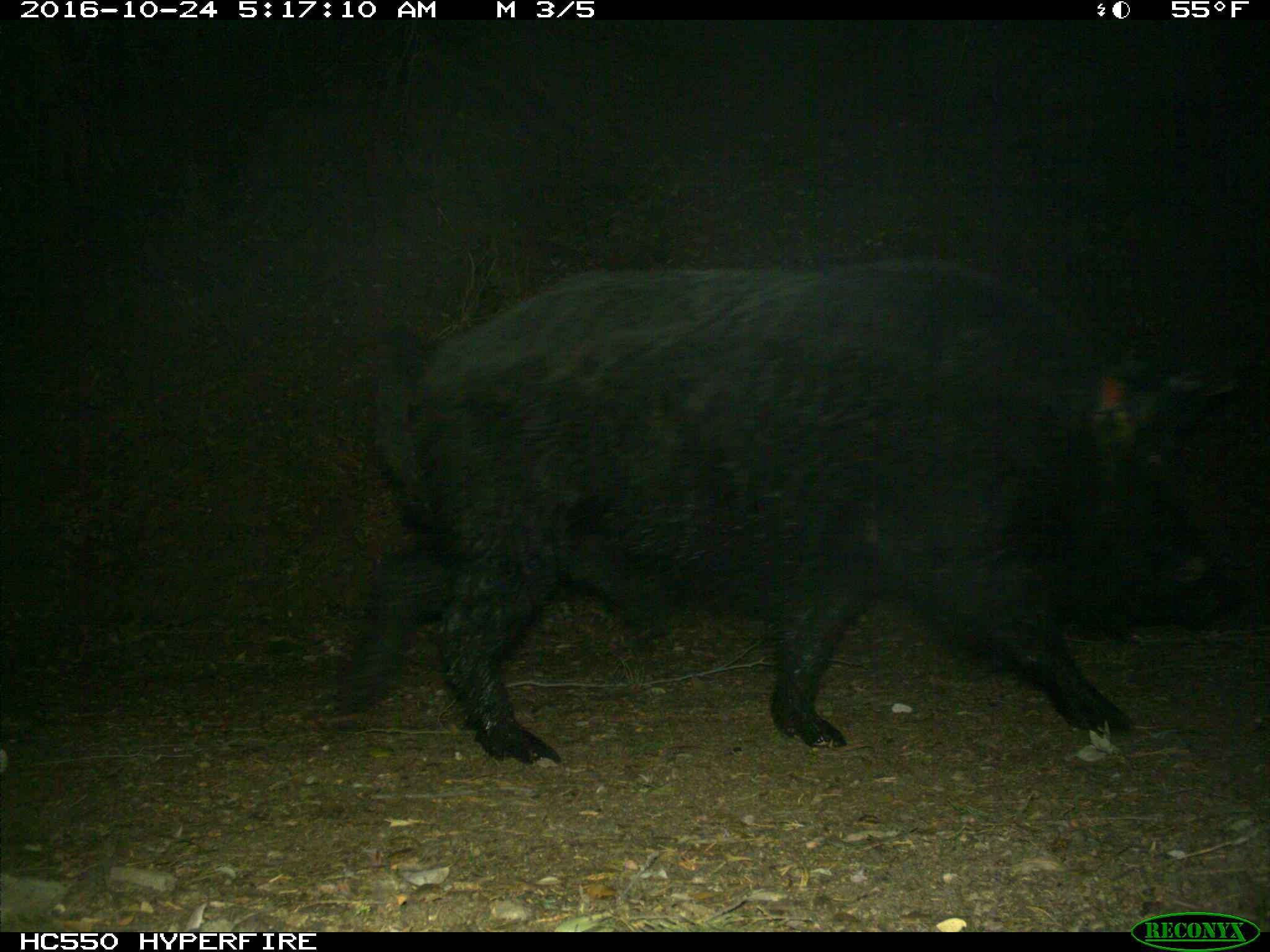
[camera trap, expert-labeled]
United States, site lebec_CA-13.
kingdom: Animalia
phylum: Chordata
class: Mammalia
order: Artiodactyla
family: Suidae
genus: Sus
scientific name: Sus scrofa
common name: wild boar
Sus scrofa (wild boar).